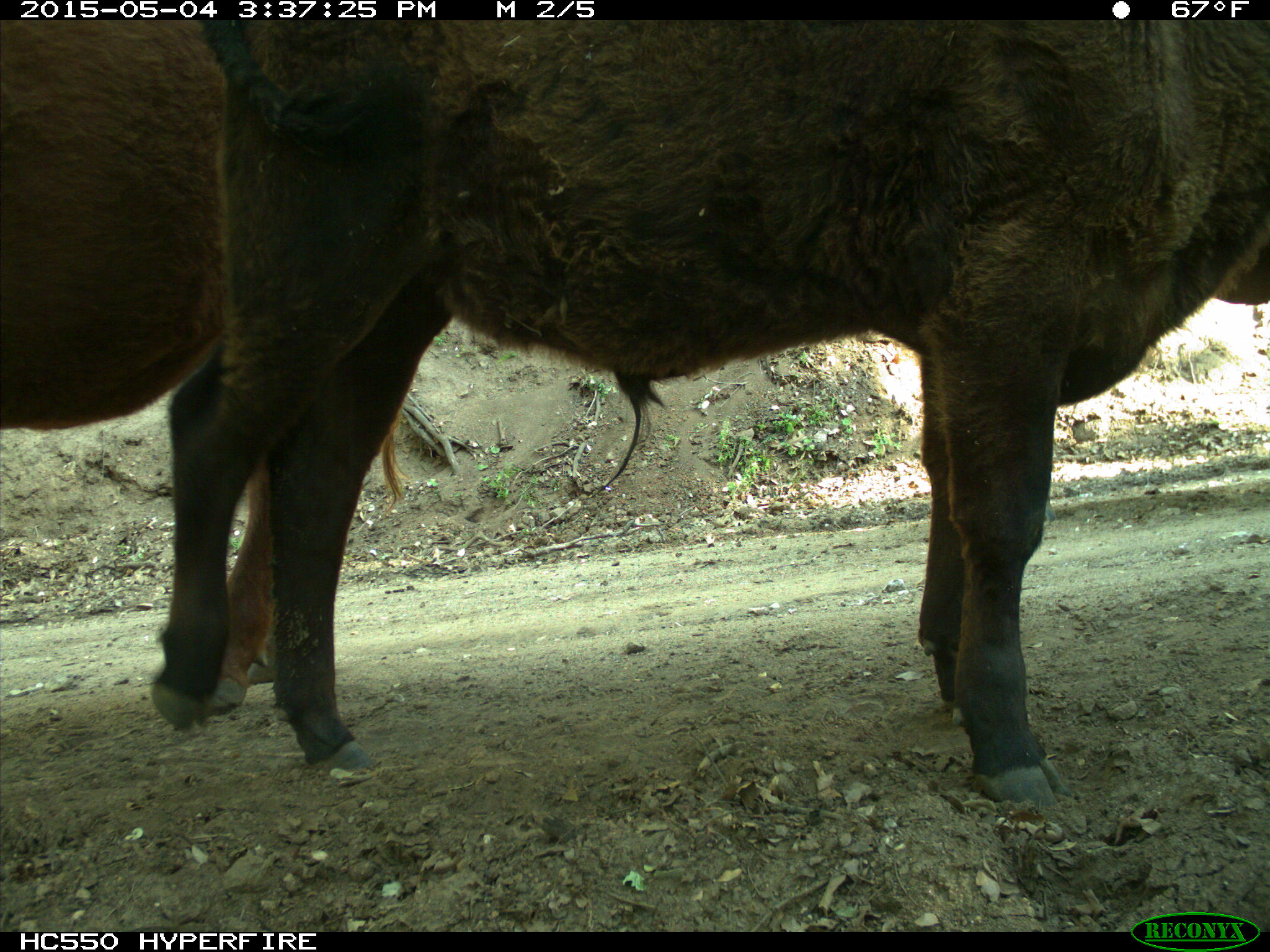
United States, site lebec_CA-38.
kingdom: Animalia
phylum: Chordata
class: Mammalia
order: Artiodactyla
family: Bovidae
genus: Bos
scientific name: Bos taurus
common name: domestic cow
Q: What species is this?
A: Bos taurus (domestic cow).